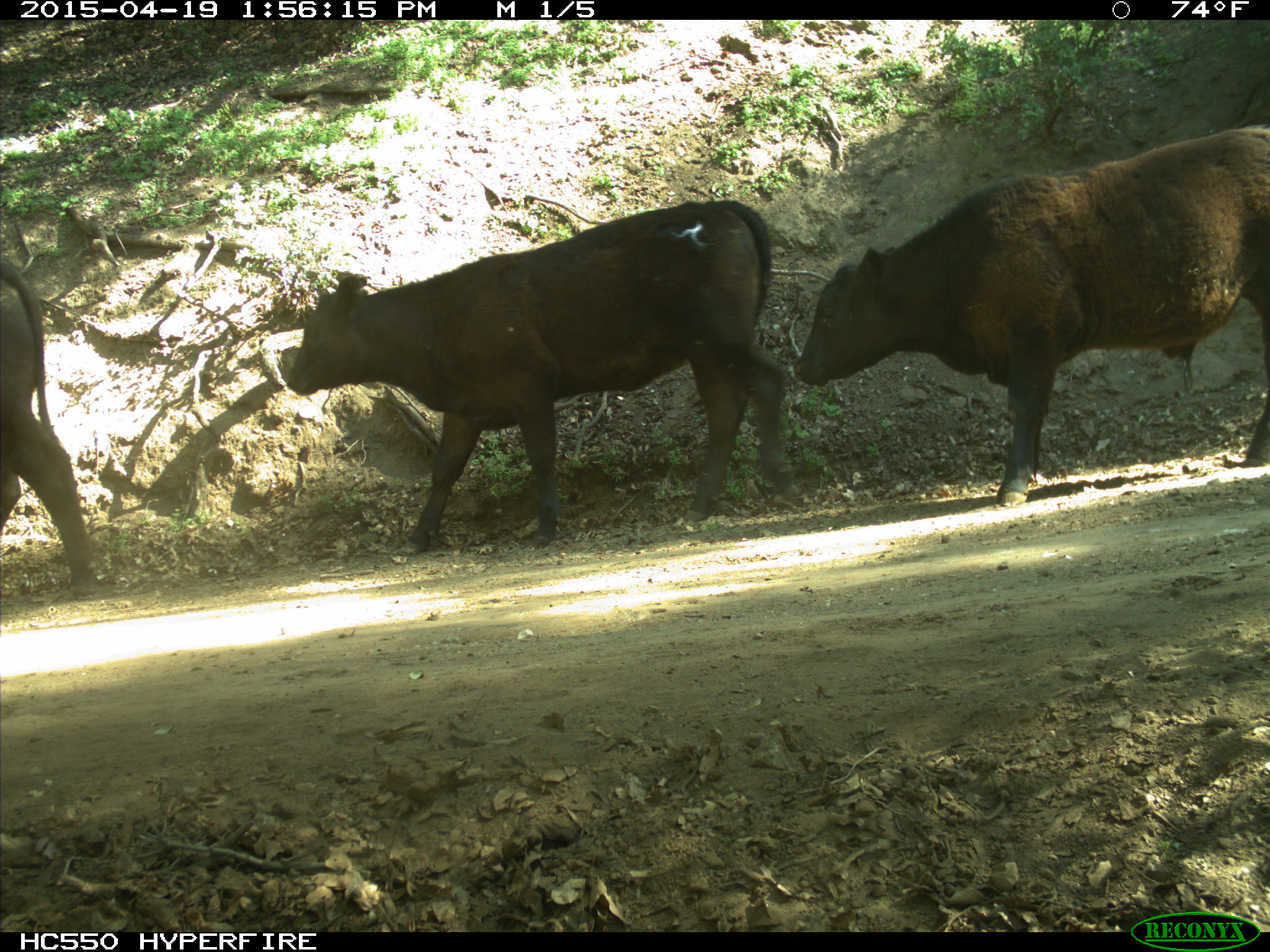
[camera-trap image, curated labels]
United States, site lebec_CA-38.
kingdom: Animalia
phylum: Chordata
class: Mammalia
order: Artiodactyla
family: Bovidae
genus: Bos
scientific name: Bos taurus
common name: domestic cow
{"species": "Bos taurus (domestic cow)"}